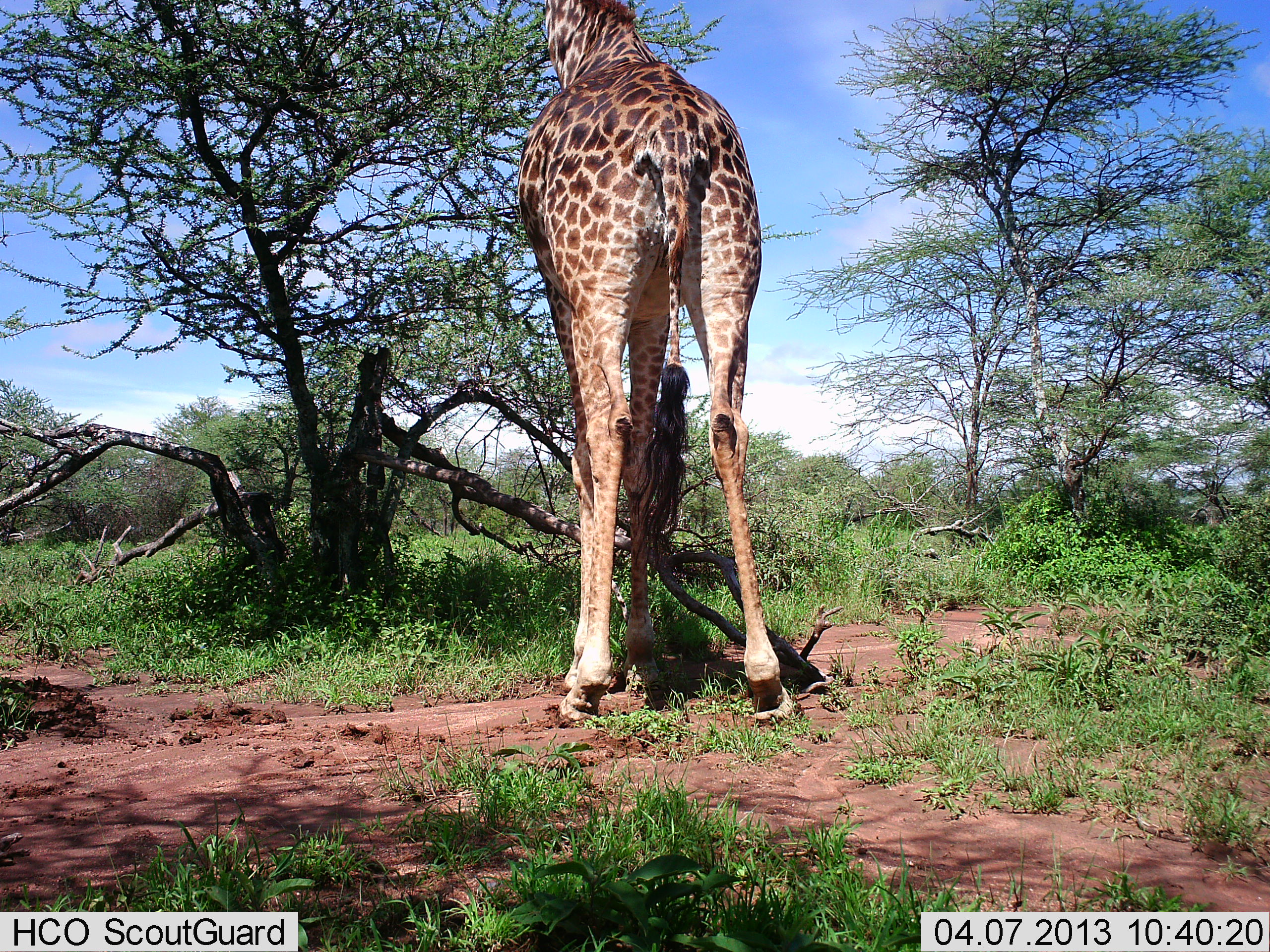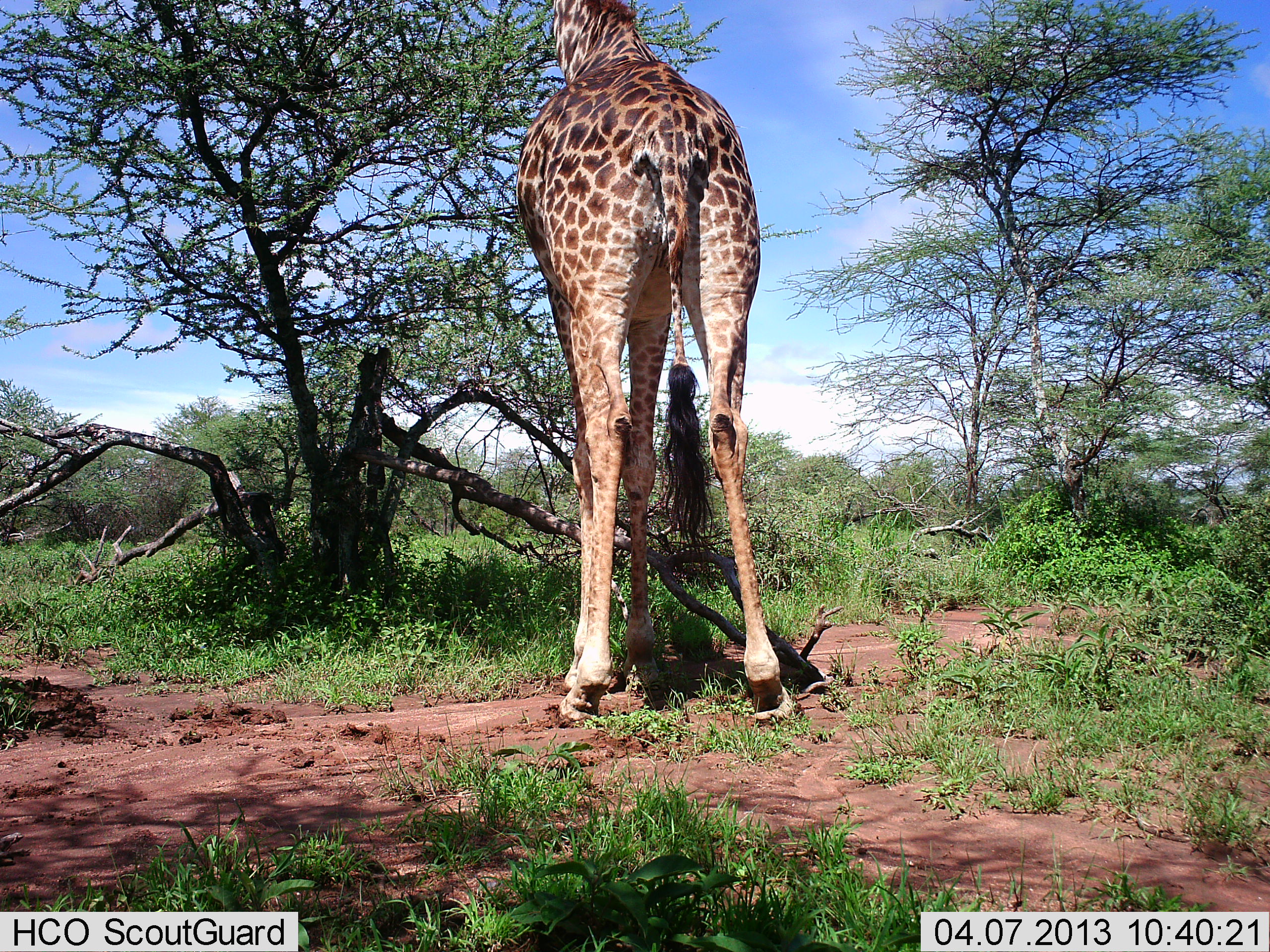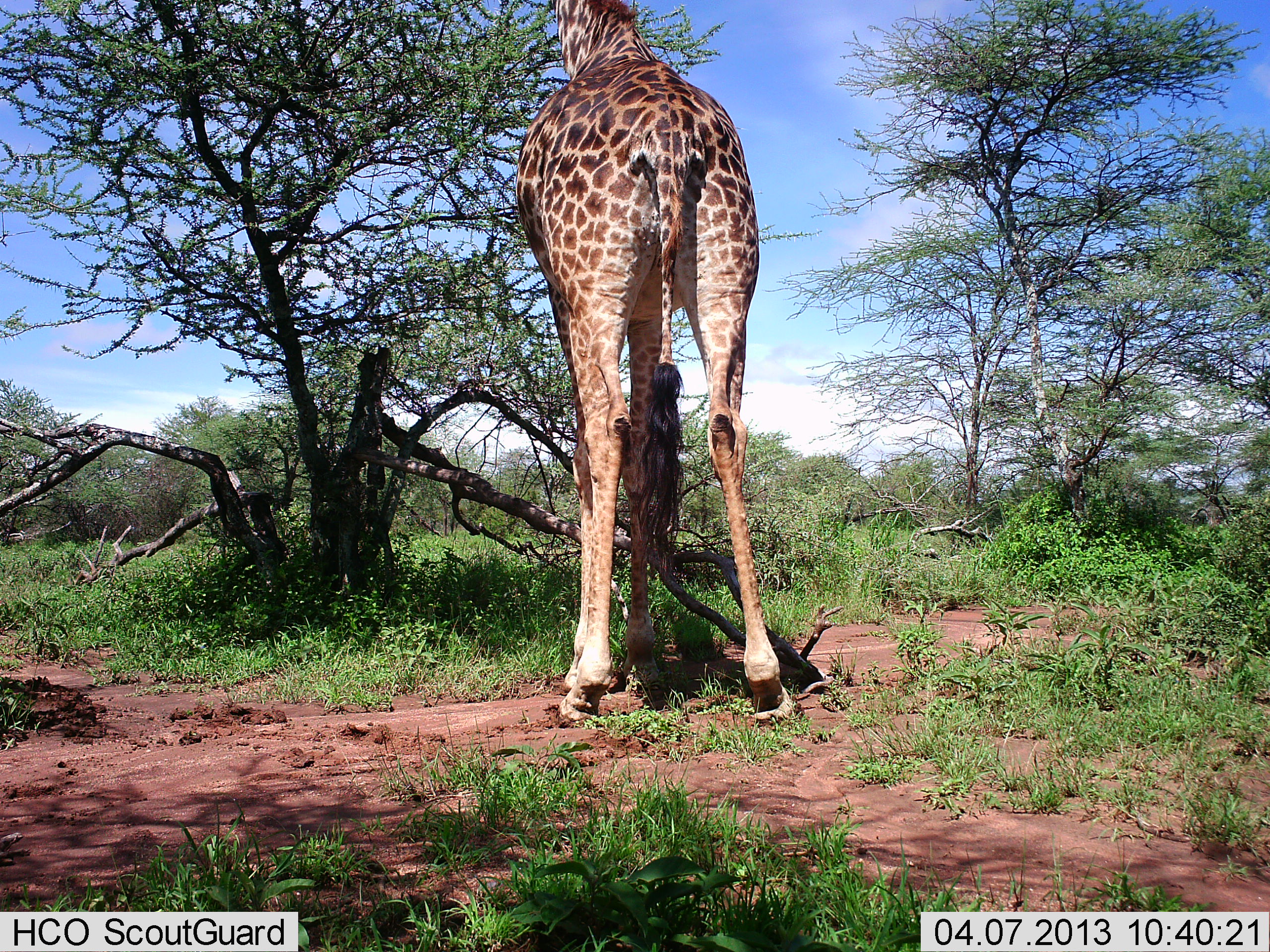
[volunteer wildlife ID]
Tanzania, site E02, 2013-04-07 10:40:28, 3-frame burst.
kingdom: Animalia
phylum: Chordata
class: Mammalia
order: Artiodactyla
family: Giraffidae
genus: Giraffa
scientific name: Giraffa camelopardalis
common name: giraffe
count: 1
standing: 50%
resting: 0%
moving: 0%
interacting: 0%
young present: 0%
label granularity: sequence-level